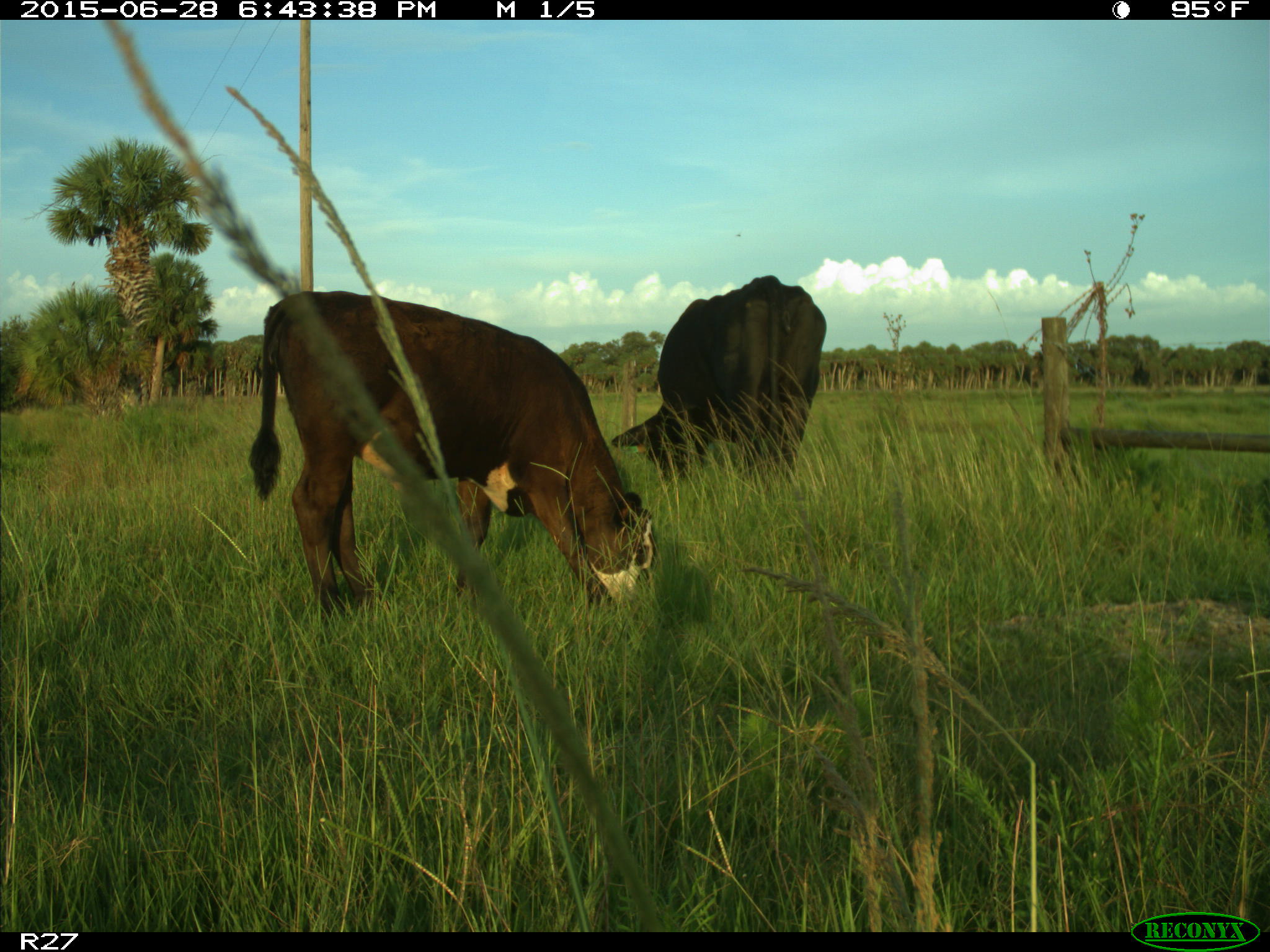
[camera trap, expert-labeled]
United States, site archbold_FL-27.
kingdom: Animalia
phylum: Chordata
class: Mammalia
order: Artiodactyla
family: Bovidae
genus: Bos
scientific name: Bos taurus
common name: domestic cow